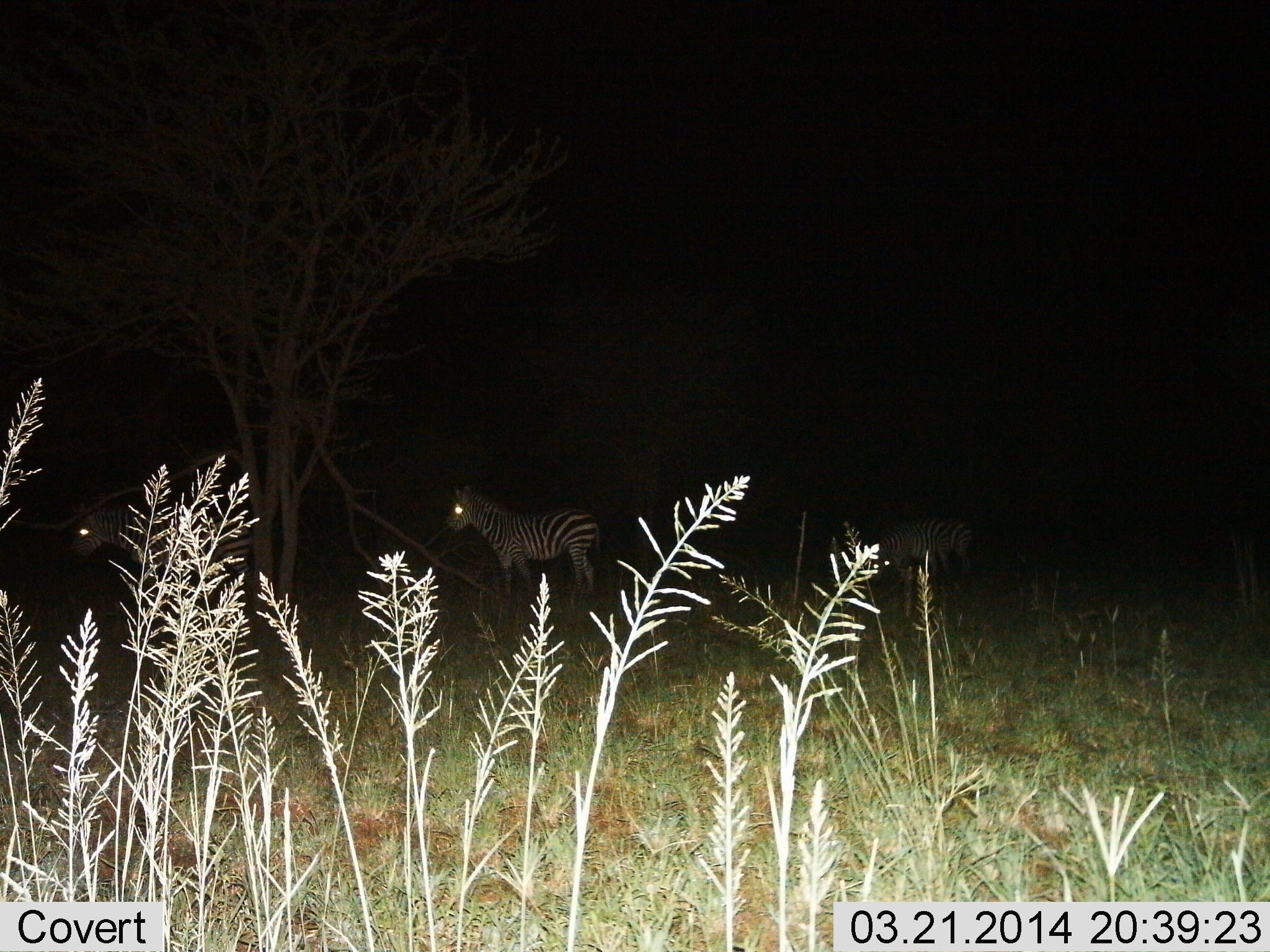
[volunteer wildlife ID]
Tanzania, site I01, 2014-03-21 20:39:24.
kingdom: Animalia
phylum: Chordata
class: Mammalia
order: Perissodactyla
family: Equidae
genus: Equus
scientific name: Equus quagga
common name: plains zebra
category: zebra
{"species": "zebra (plains zebra) (Equus quagga)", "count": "3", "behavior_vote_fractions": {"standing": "90%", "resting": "0%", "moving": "20%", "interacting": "0%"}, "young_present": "0%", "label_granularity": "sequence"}